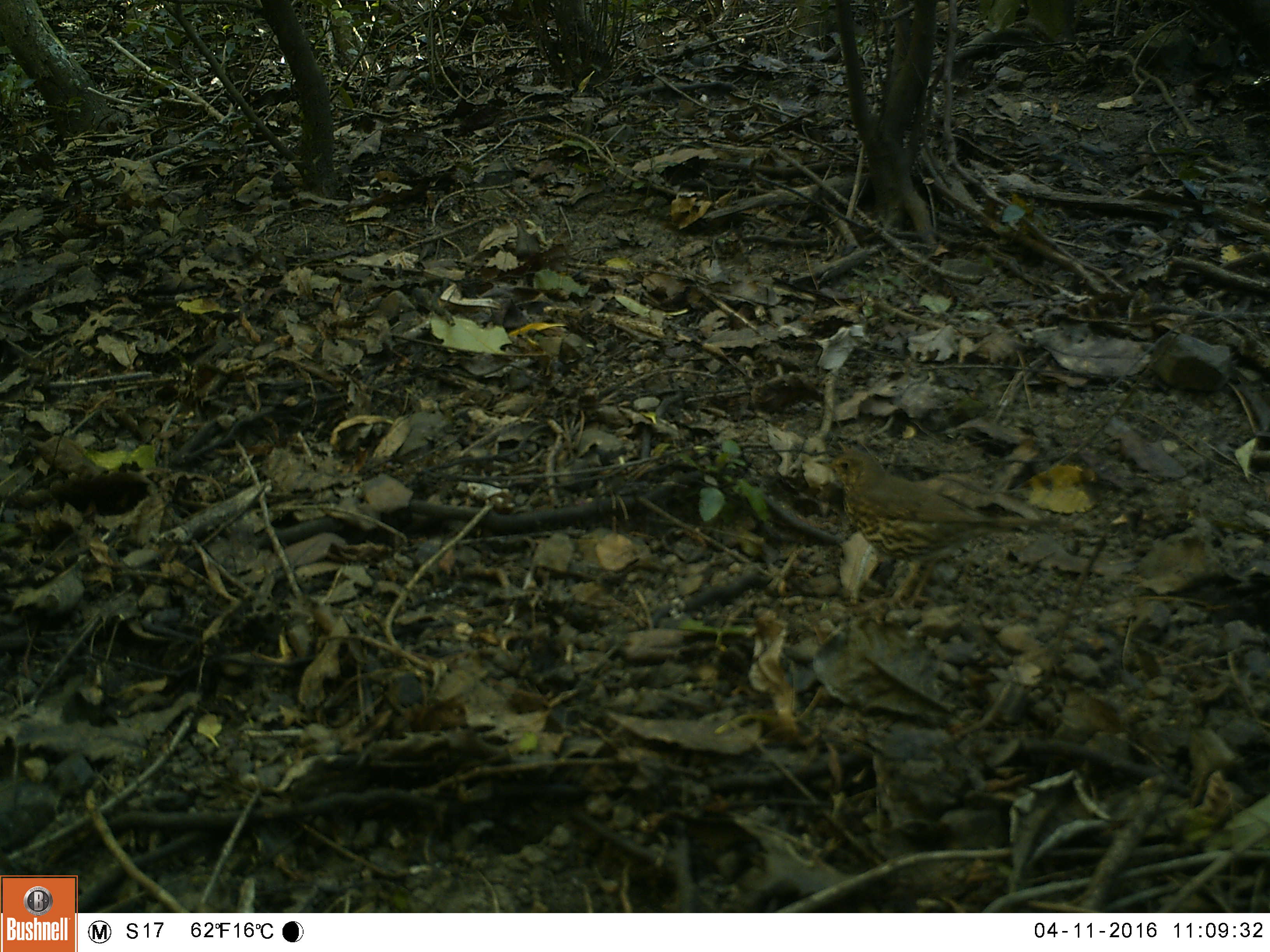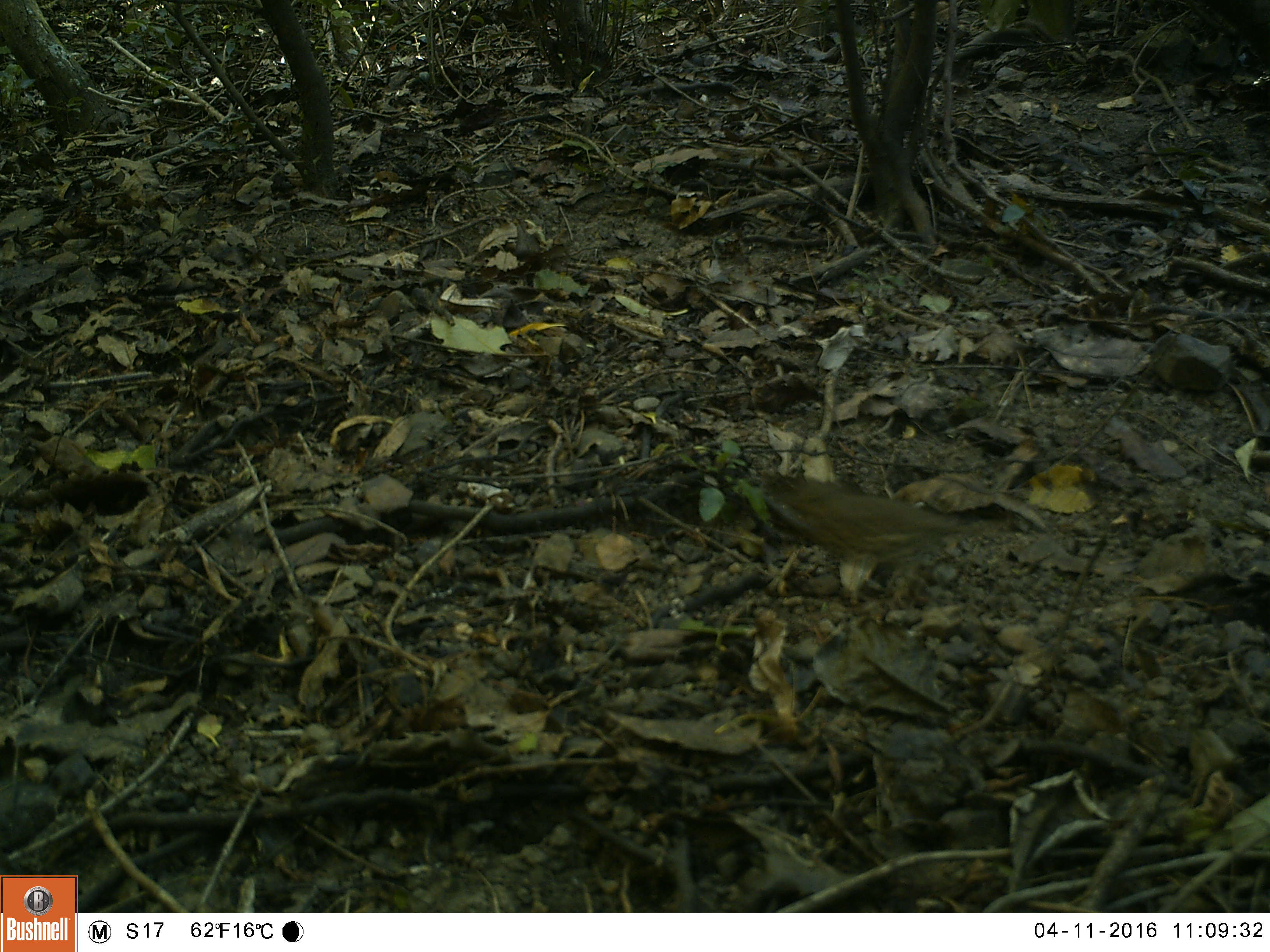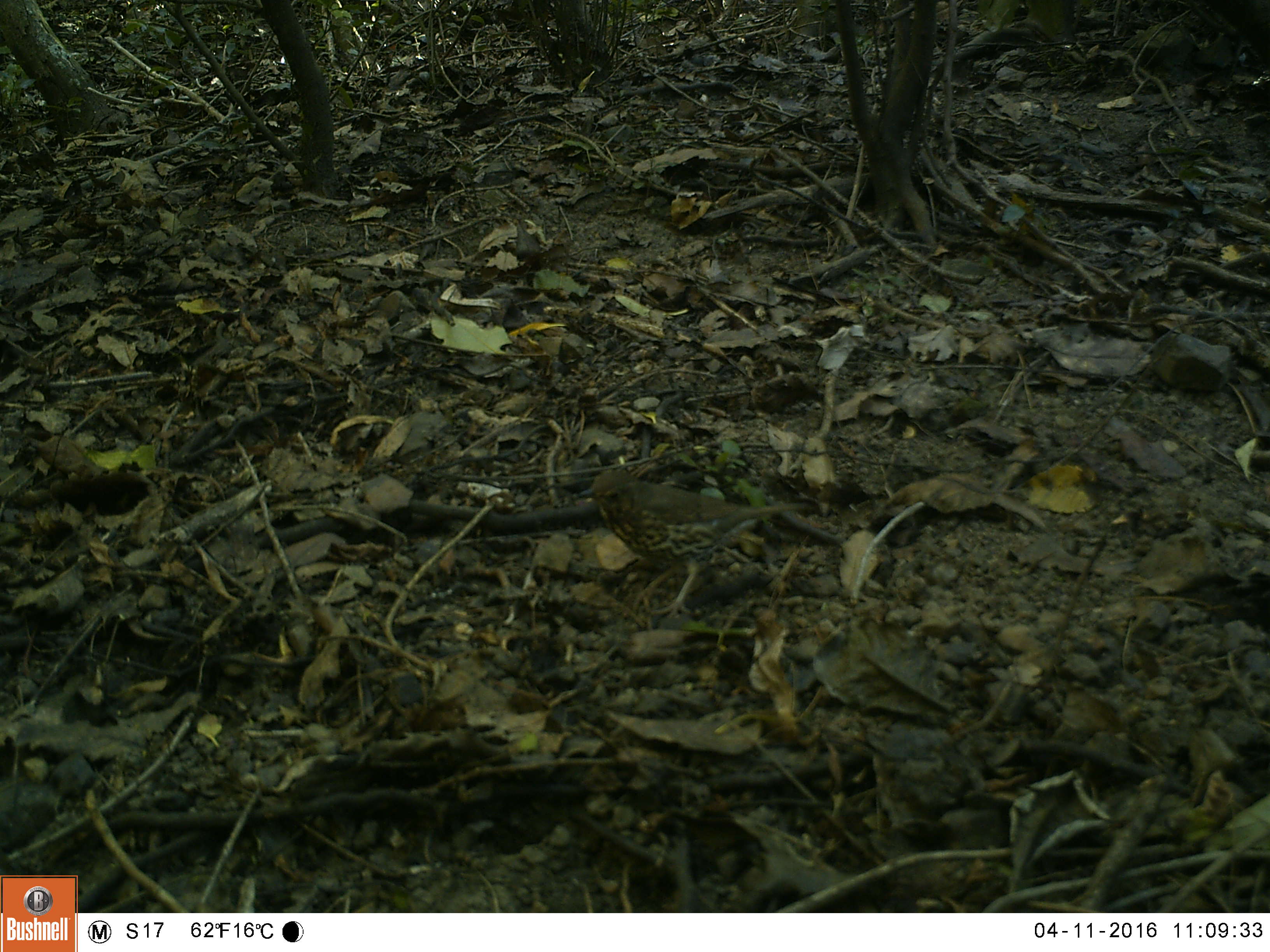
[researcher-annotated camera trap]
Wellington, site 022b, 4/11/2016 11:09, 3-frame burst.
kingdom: Animalia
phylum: Chordata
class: Aves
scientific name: Aves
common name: bird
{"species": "bird (Aves)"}